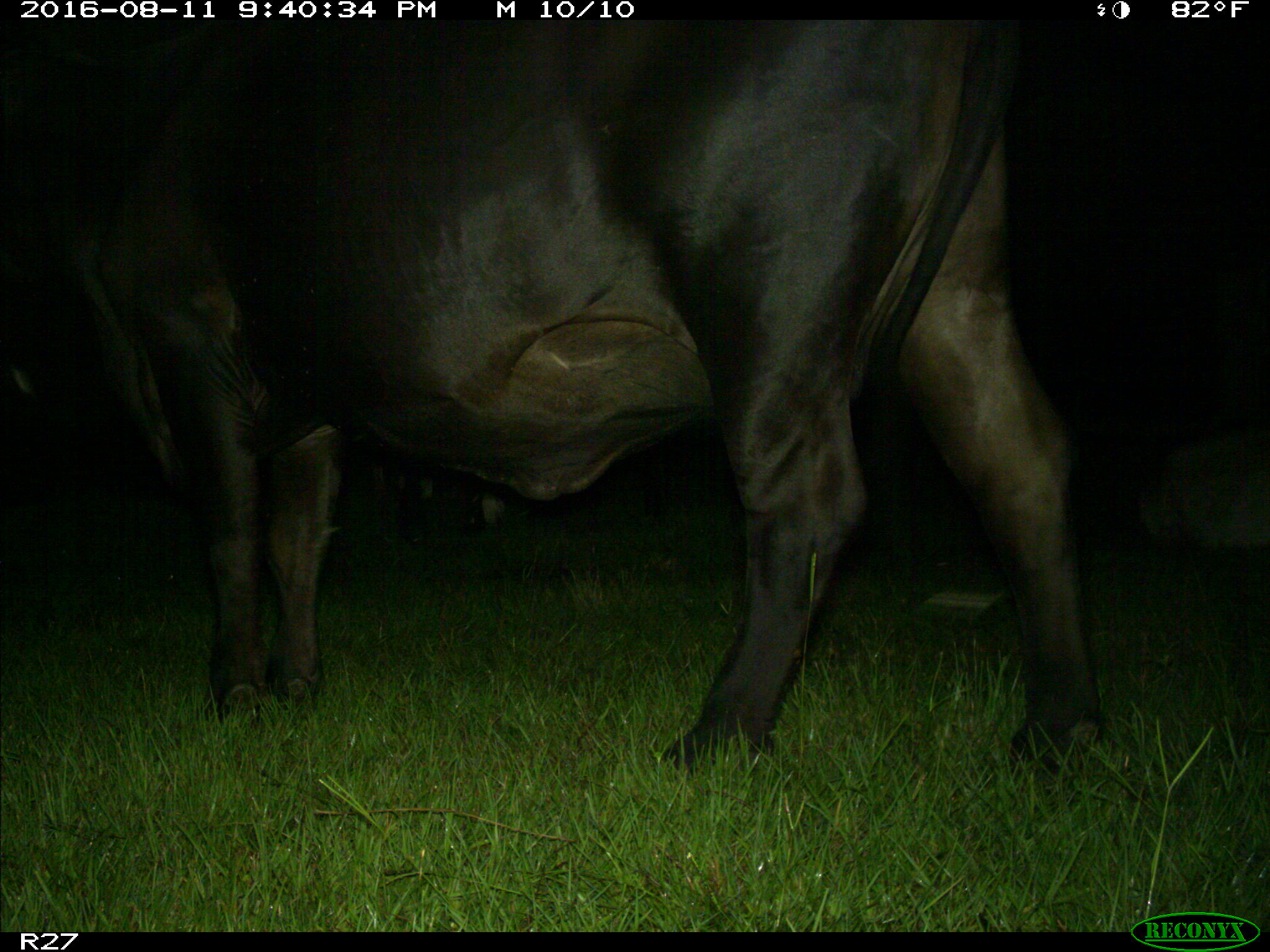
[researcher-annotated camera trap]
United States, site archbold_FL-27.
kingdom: Animalia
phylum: Chordata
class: Mammalia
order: Artiodactyla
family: Bovidae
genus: Bos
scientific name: Bos taurus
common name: domestic cow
Bos taurus (domestic cow).